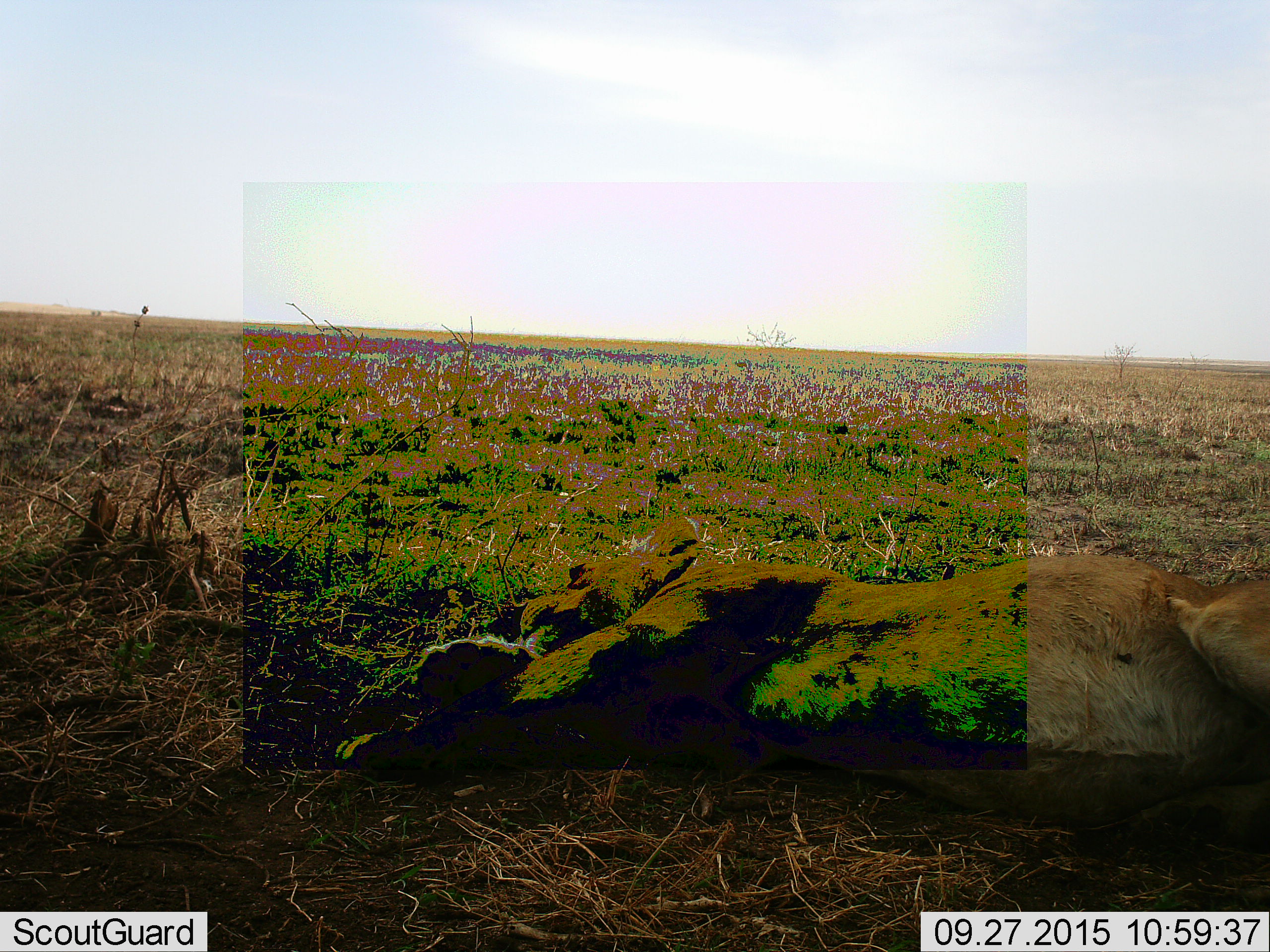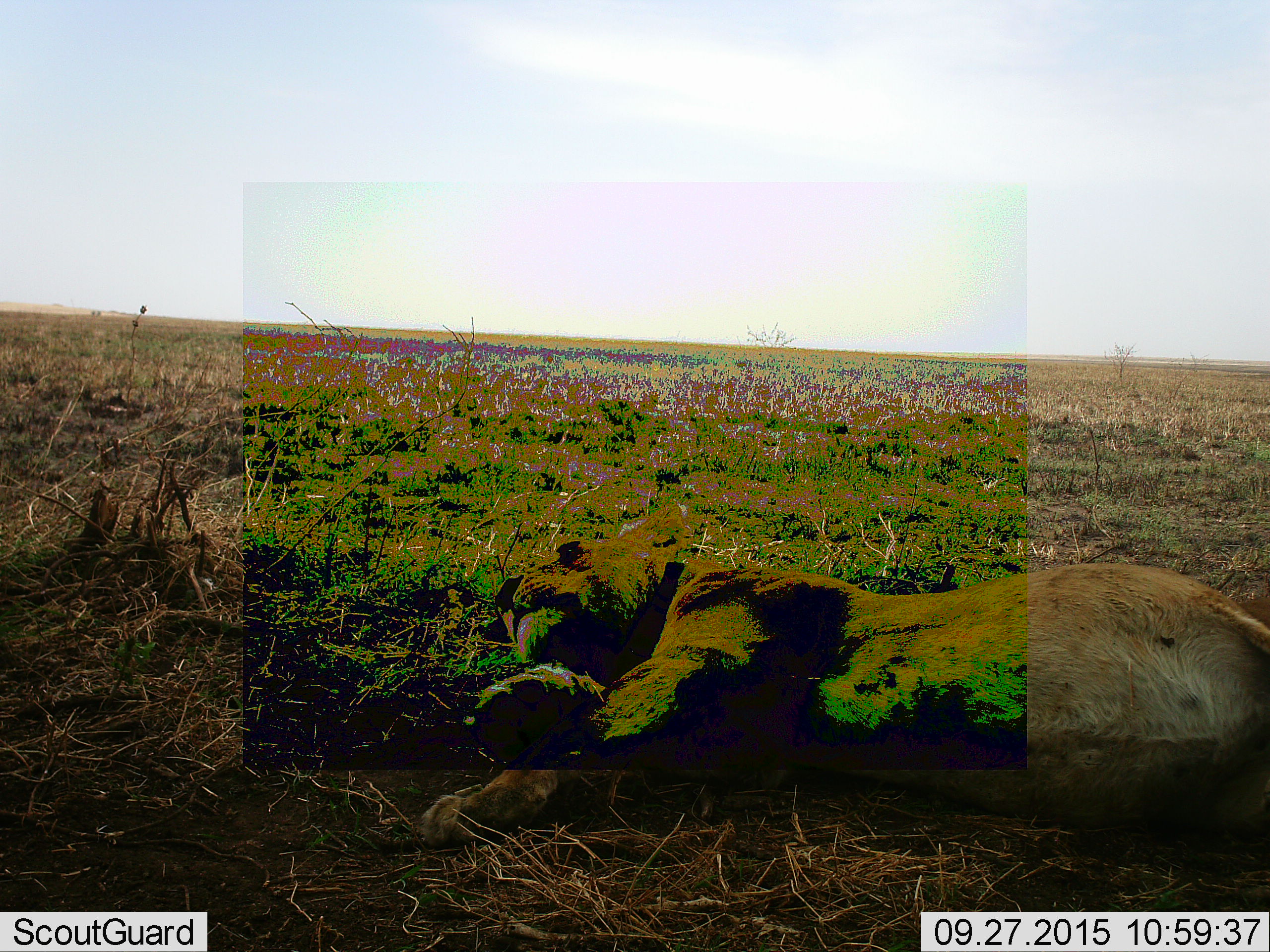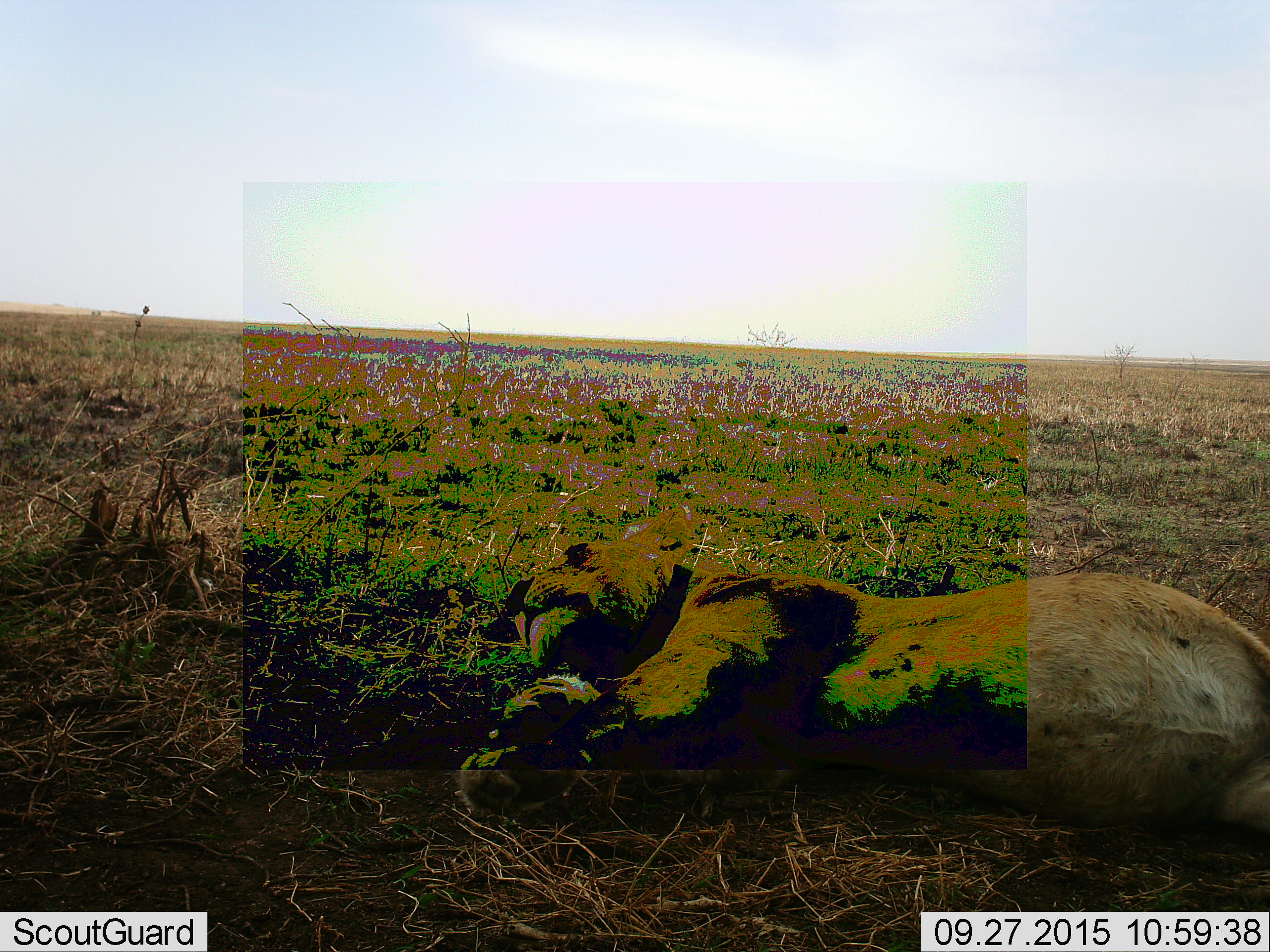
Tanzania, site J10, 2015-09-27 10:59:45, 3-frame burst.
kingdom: Animalia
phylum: Chordata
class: Mammalia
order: Carnivora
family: Felidae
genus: Panthera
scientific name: Panthera leo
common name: lion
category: lionfemale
Lionfemale (lion) (Panthera leo), count 1. Behavior (volunteer vote fractions): standing 0%, resting 100%, moving 11%, interacting 0%. Young present (vote fraction): 0%. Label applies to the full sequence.